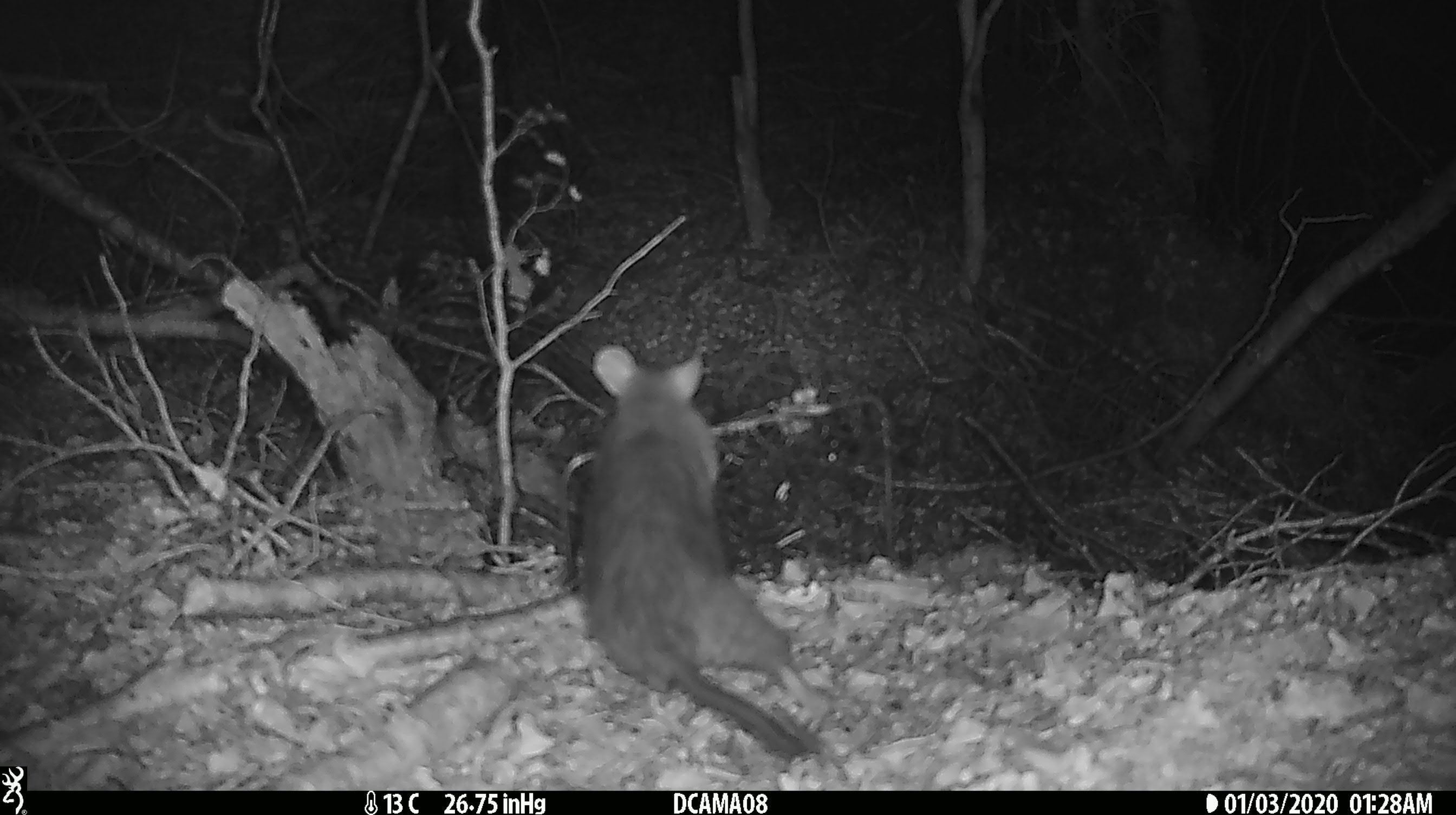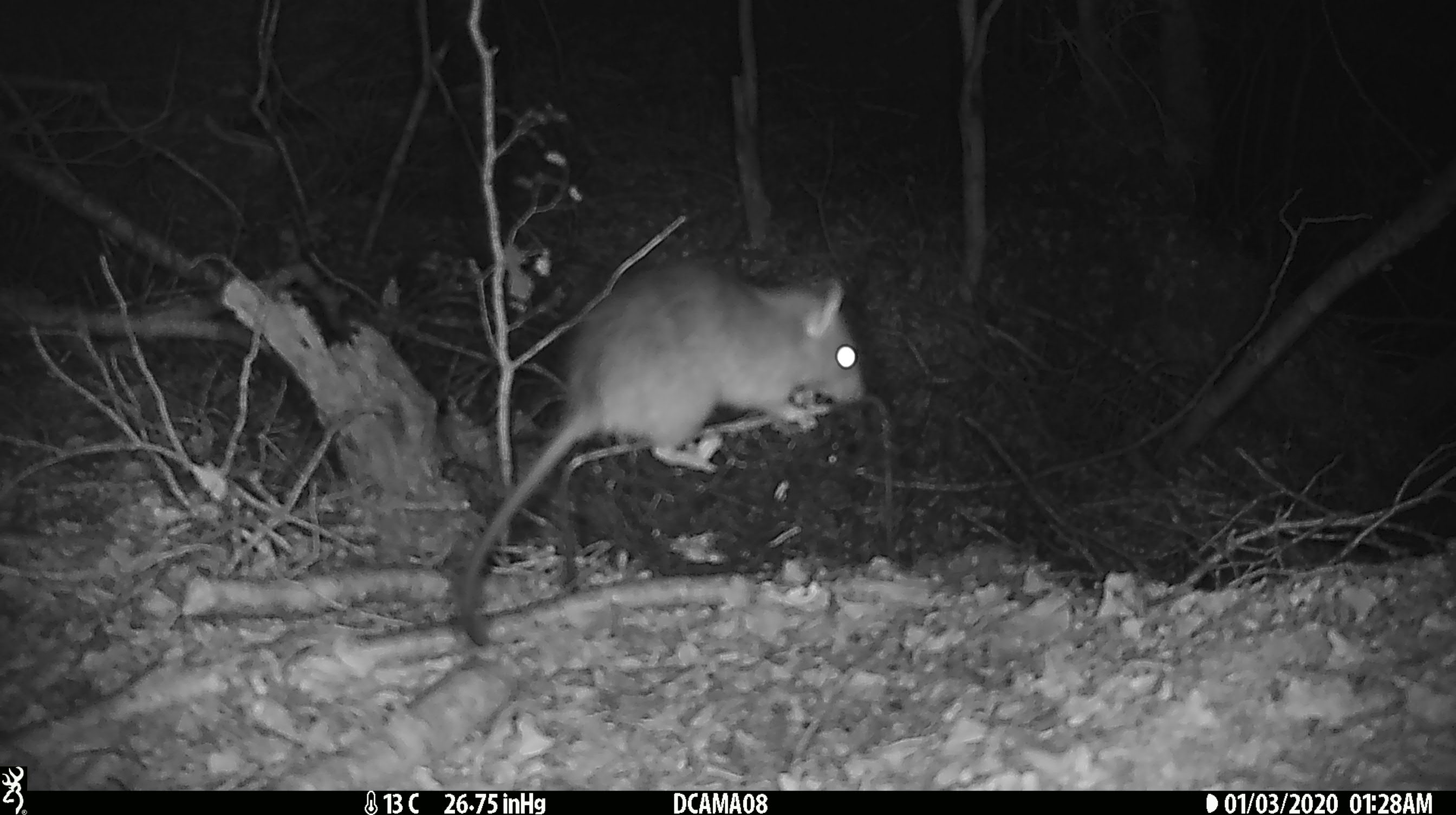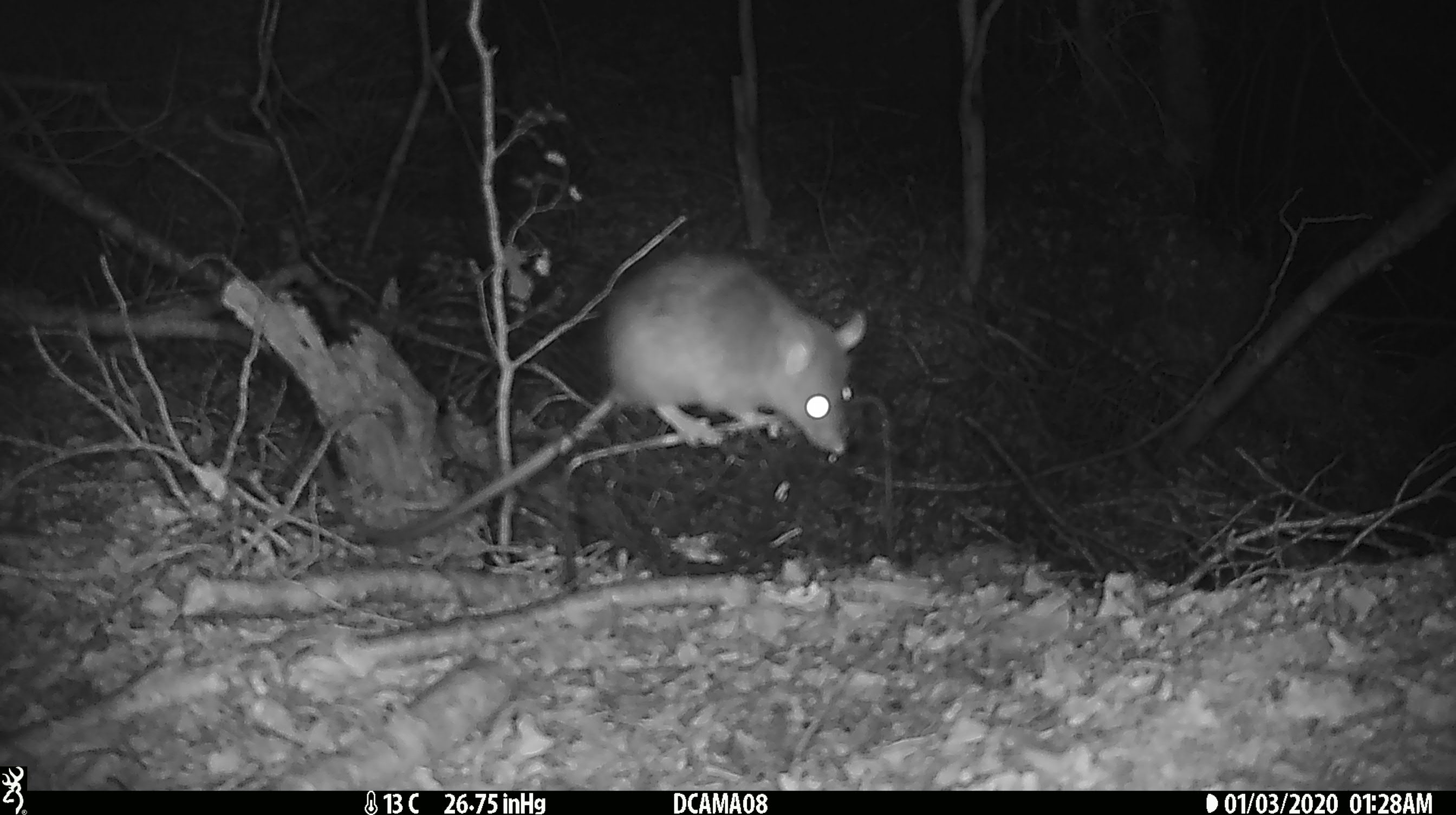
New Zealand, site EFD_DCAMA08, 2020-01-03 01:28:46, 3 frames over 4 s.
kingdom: Animalia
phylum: Chordata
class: Mammalia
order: Rodentia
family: Muridae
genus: Rattus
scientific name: Rattus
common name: rat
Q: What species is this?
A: Rat (Rattus).